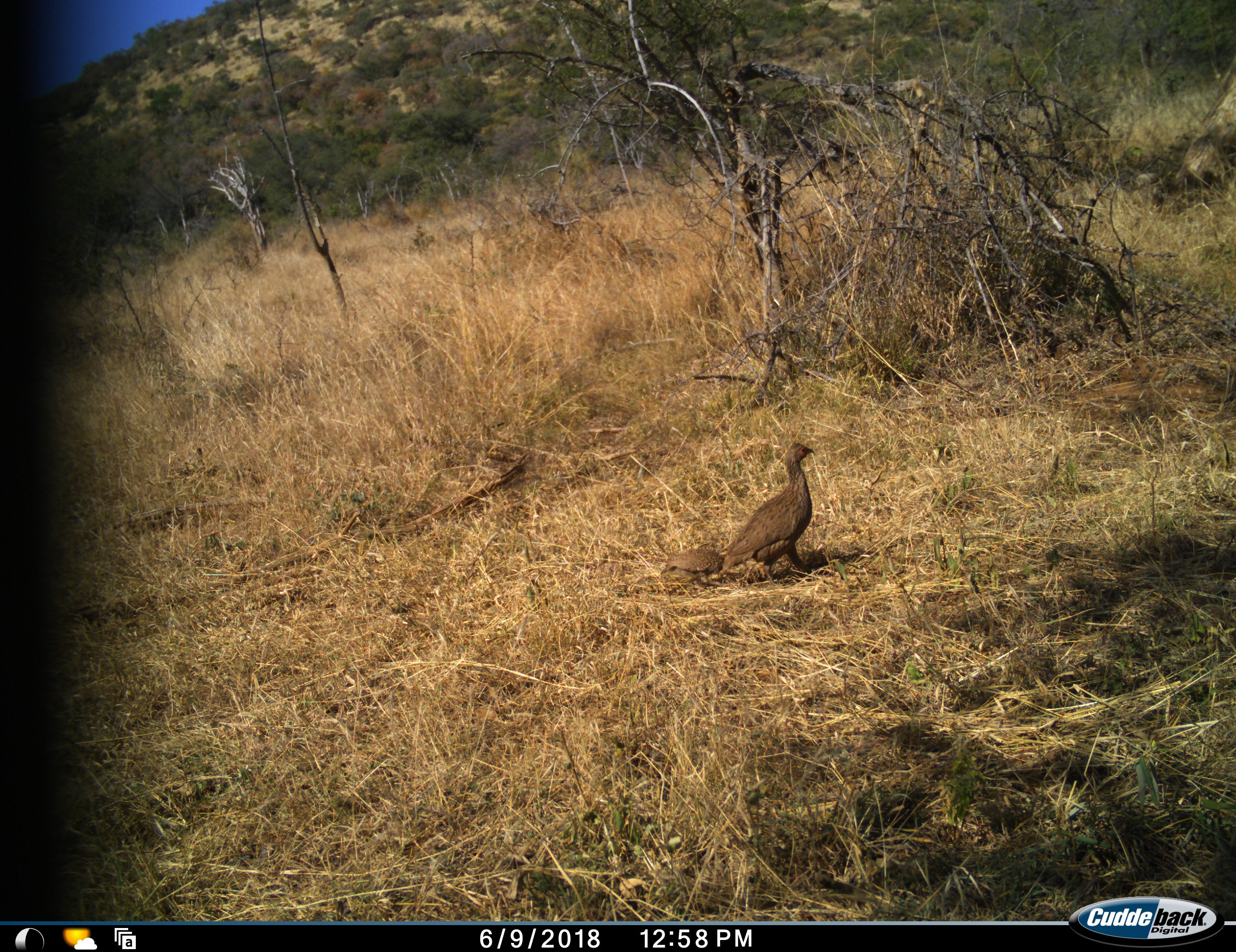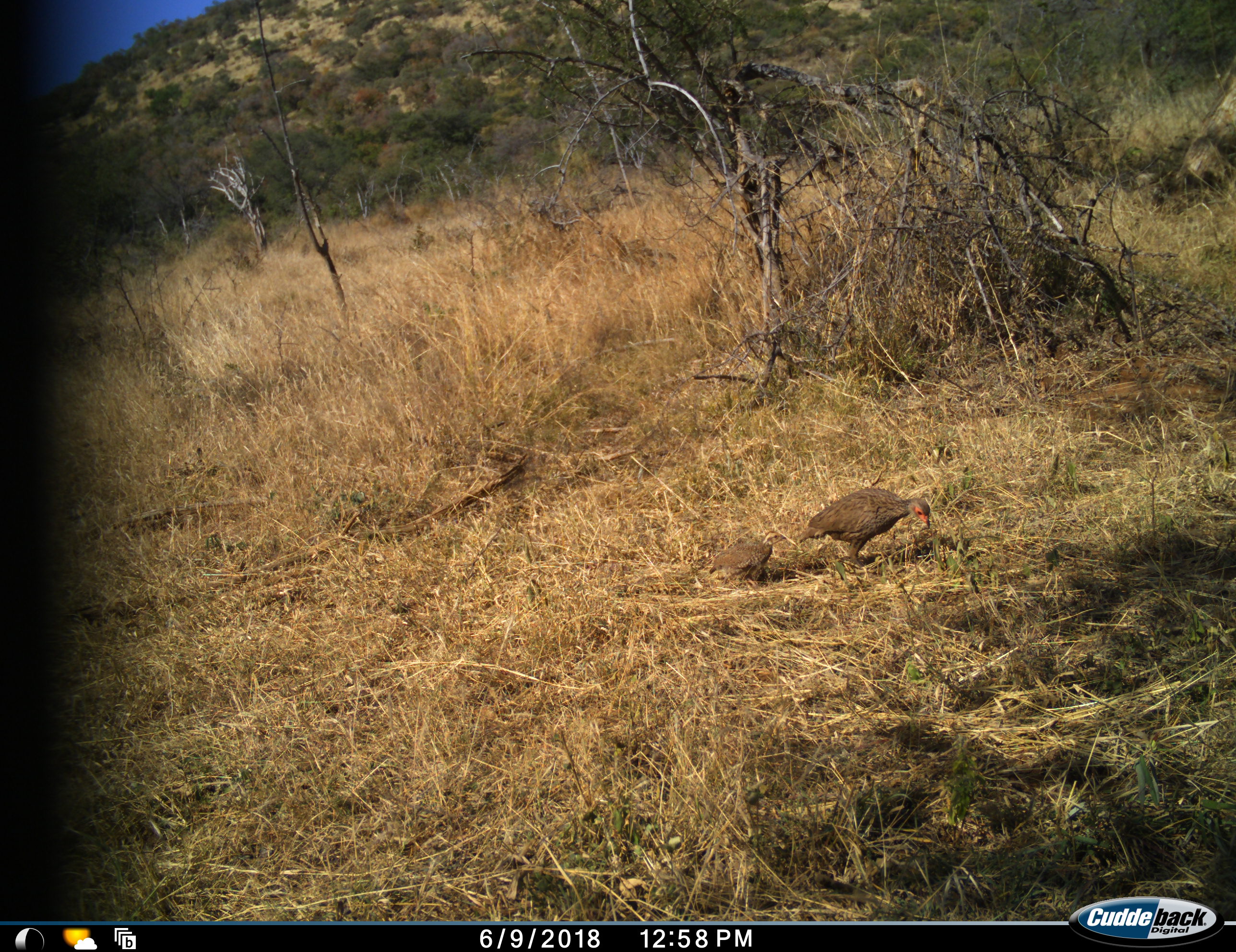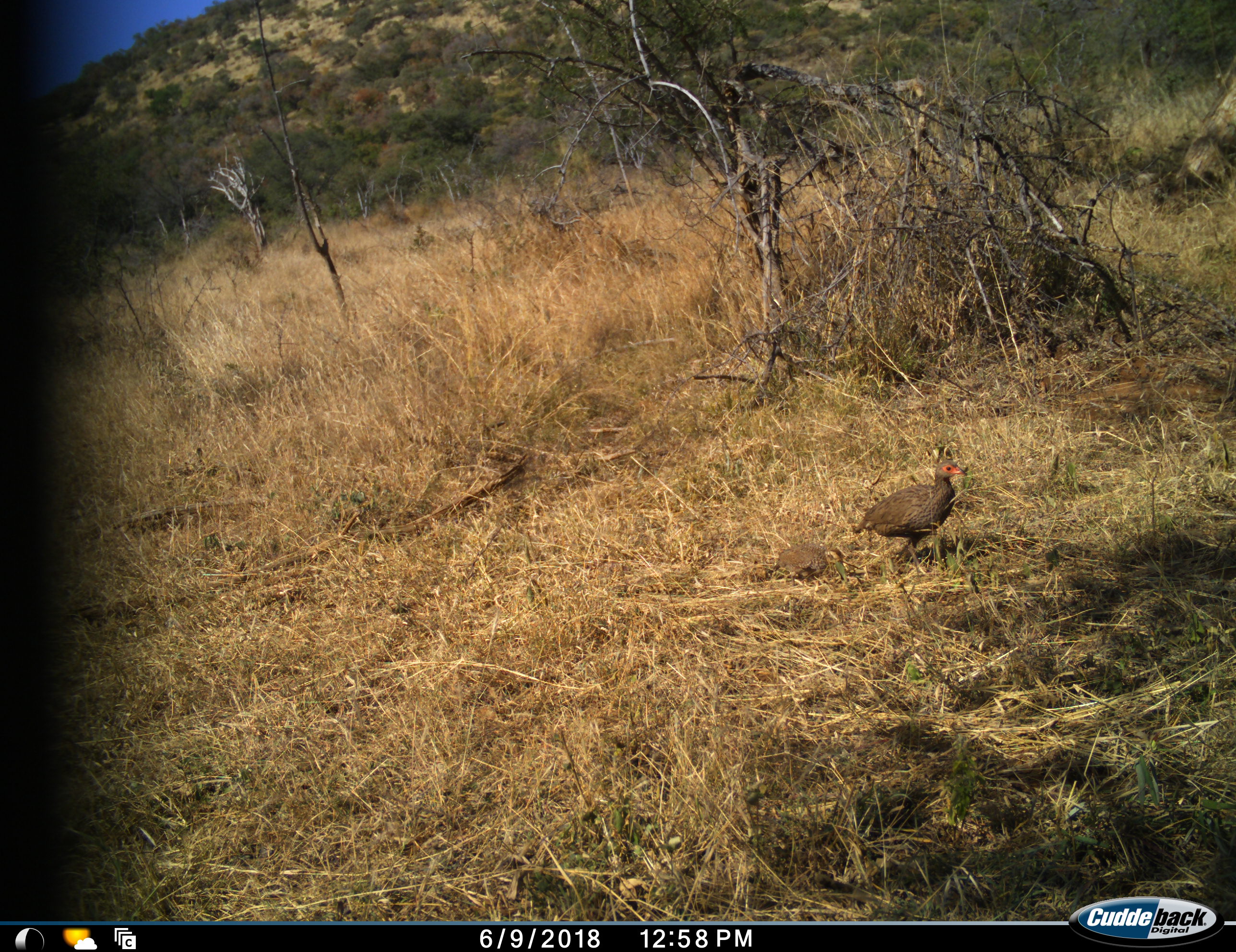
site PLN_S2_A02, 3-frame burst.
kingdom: Animalia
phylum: Chordata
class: Aves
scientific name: Aves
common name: bird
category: birdother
Birdother (bird) (Aves), count 2. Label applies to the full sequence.